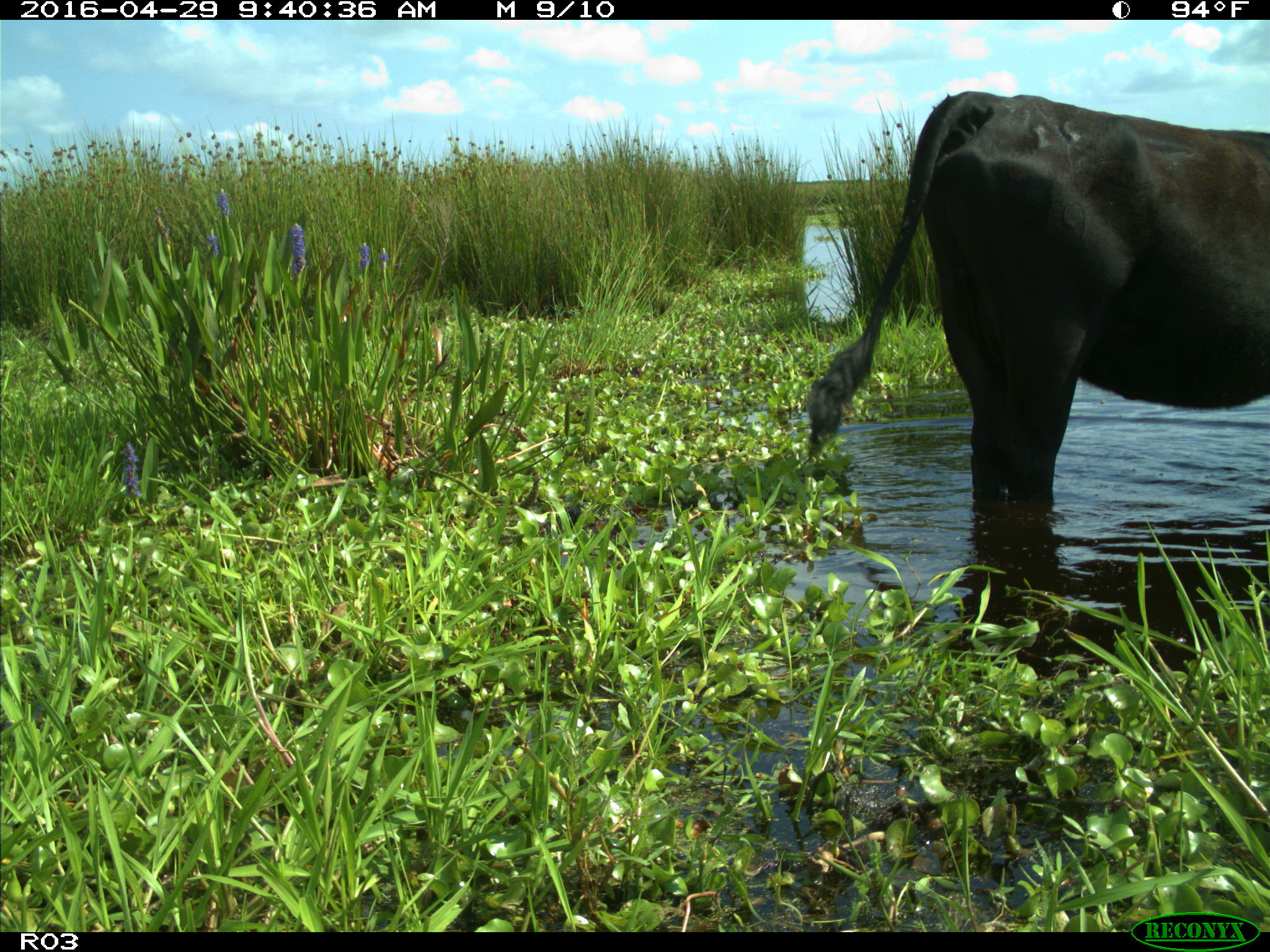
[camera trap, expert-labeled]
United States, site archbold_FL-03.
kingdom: Animalia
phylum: Chordata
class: Mammalia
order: Artiodactyla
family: Bovidae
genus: Bos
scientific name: Bos taurus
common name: domestic cow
Bos taurus (domestic cow).